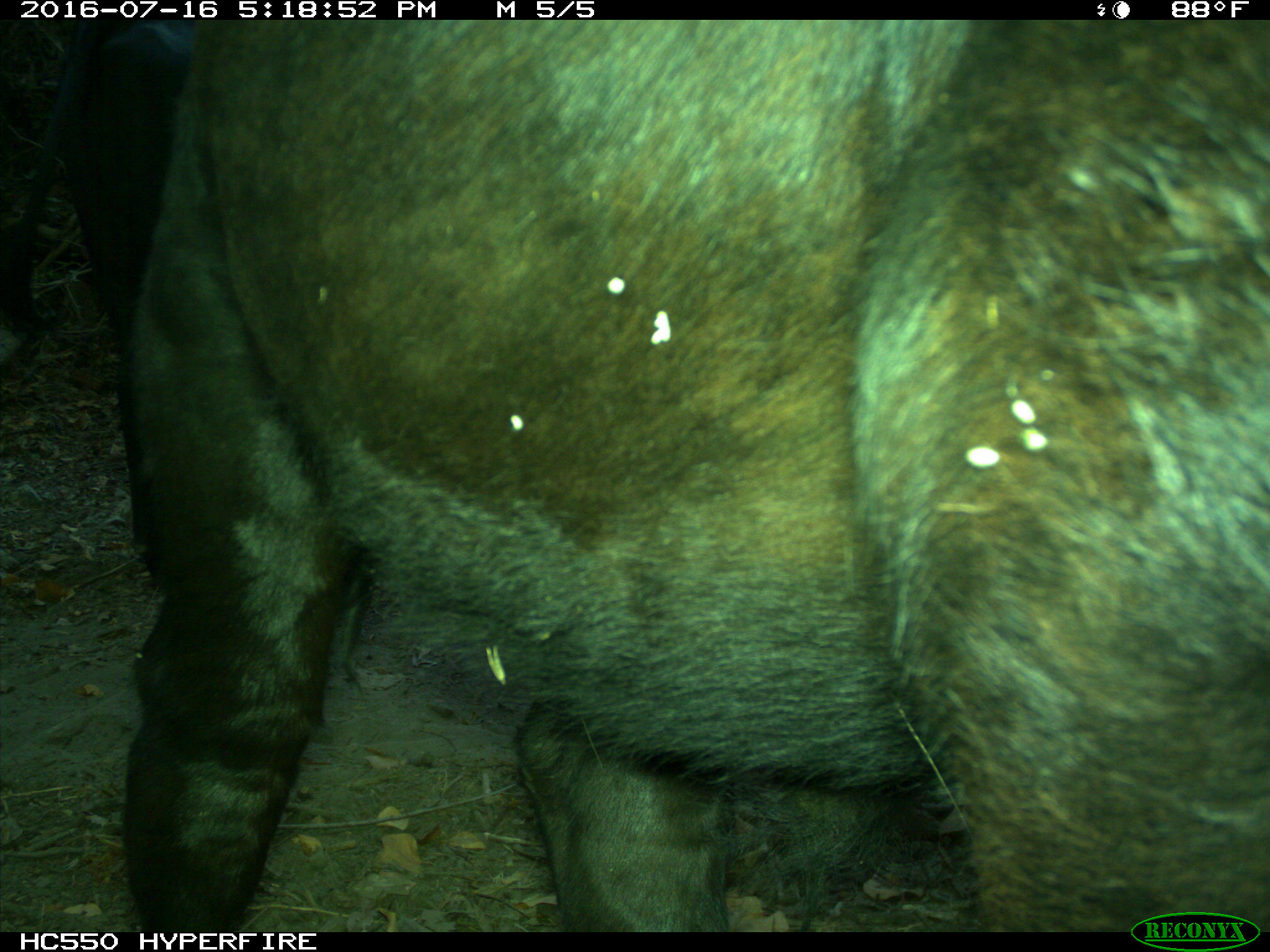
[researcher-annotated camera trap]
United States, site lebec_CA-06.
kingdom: Animalia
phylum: Chordata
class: Mammalia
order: Artiodactyla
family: Bovidae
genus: Bos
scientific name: Bos taurus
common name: domestic cow